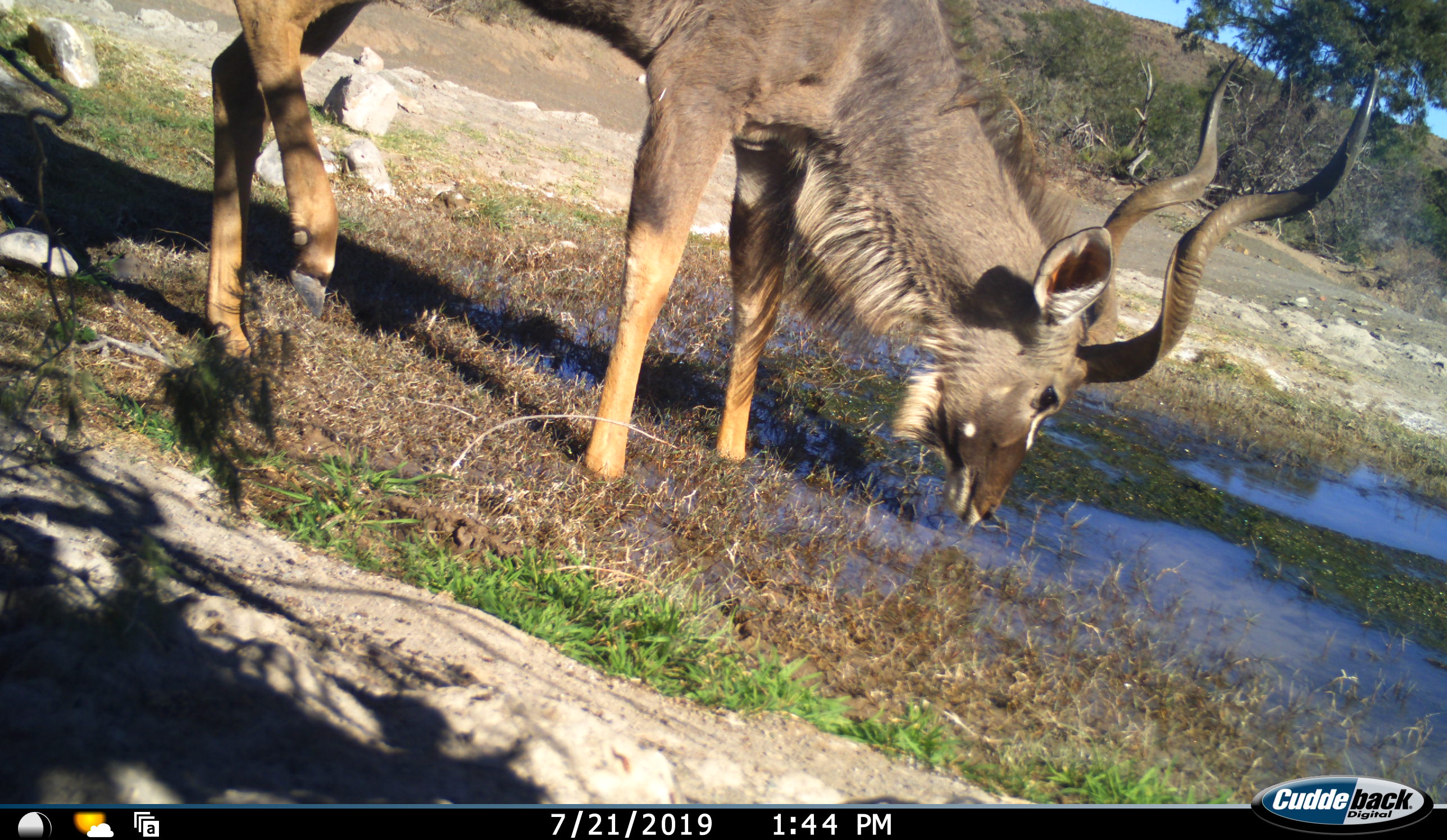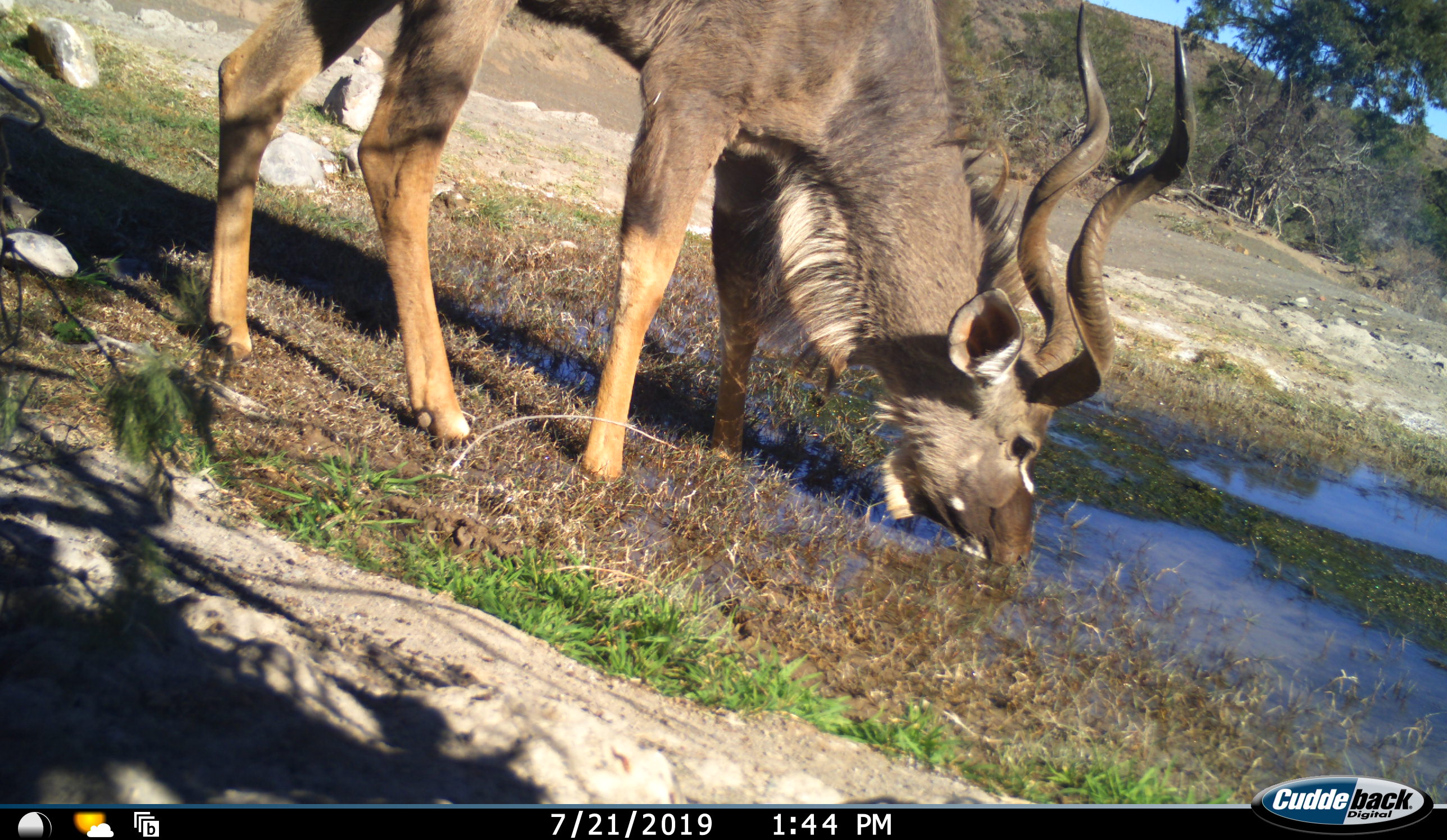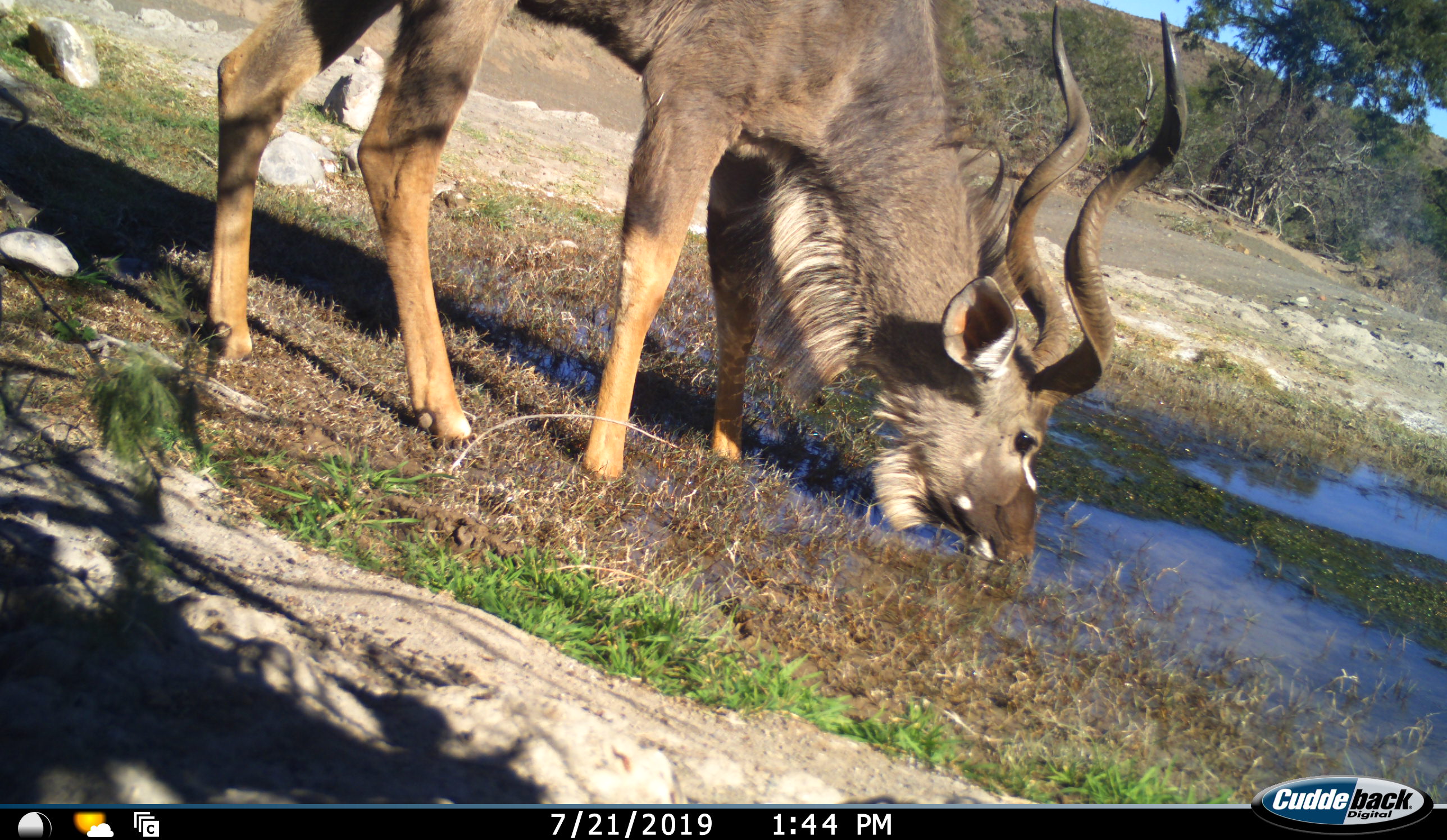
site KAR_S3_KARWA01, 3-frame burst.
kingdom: Animalia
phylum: Chordata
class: Mammalia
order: Artiodactyla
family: Bovidae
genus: Tragelaphus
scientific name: Tragelaphus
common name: kudu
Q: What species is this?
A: Kudu (Tragelaphus).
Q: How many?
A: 1.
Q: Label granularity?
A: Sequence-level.